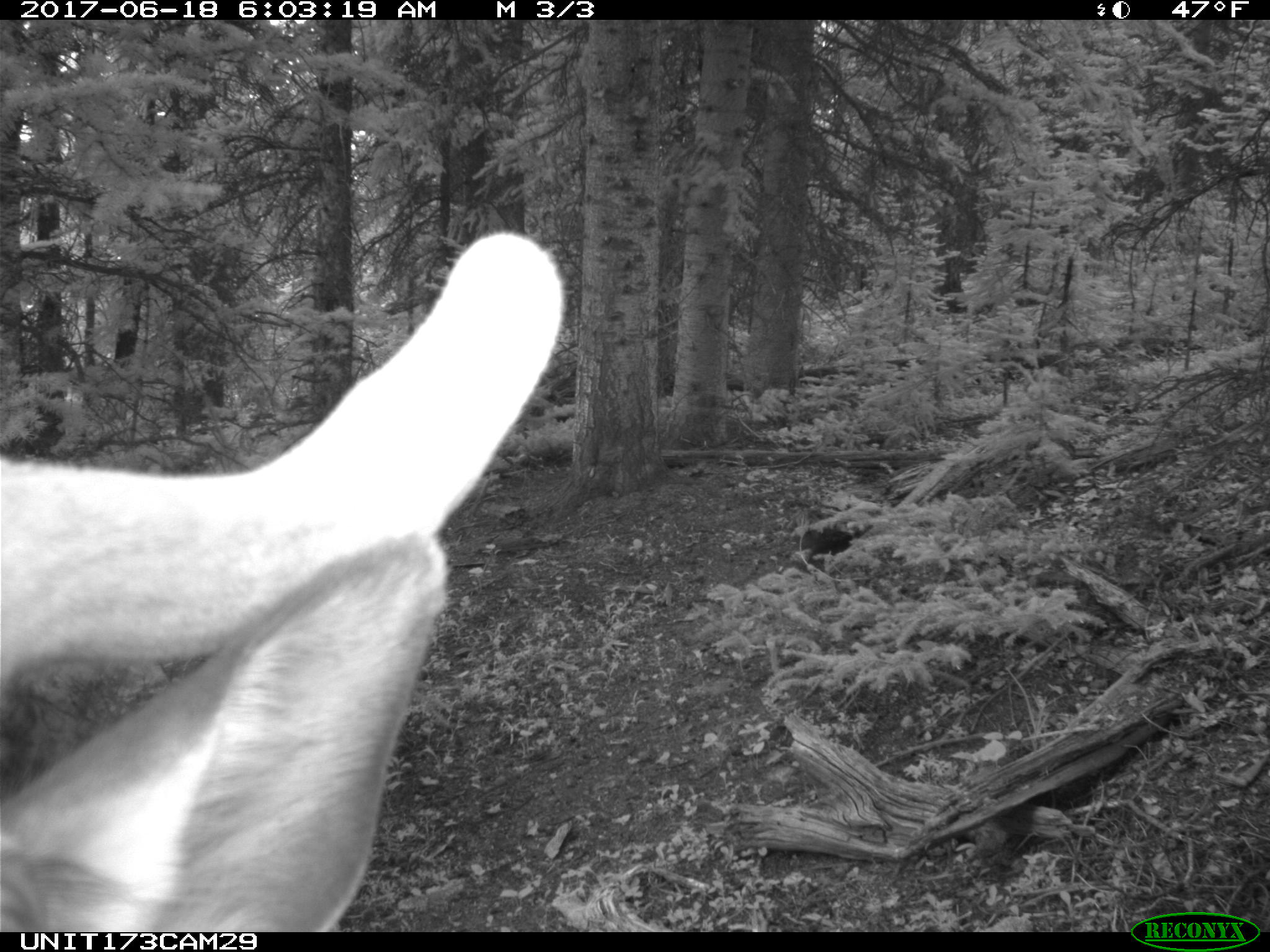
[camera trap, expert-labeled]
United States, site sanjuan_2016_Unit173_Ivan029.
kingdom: Animalia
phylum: Chordata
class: Mammalia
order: Artiodactyla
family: Cervidae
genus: Cervus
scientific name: Cervus elaphus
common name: red deer